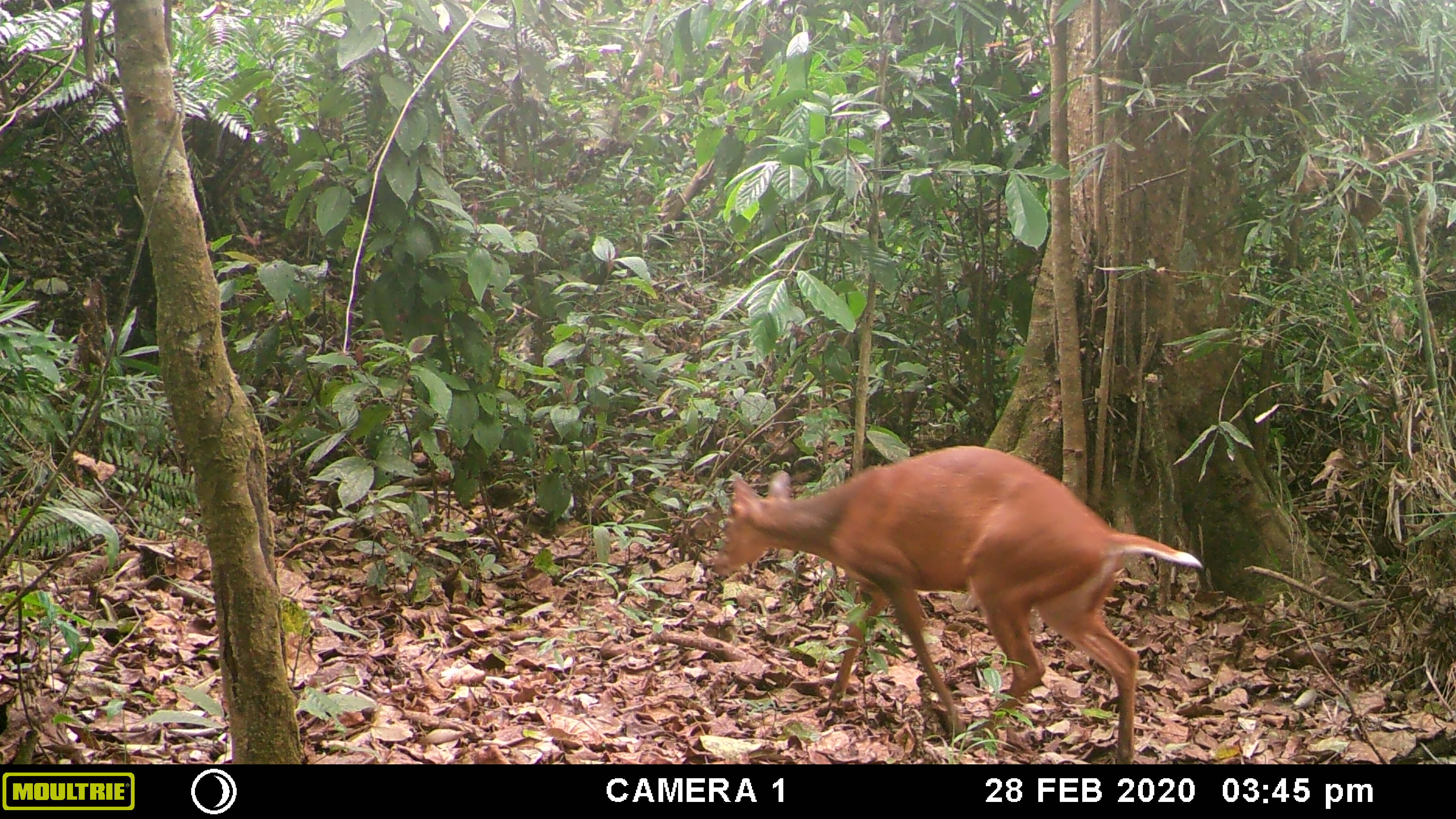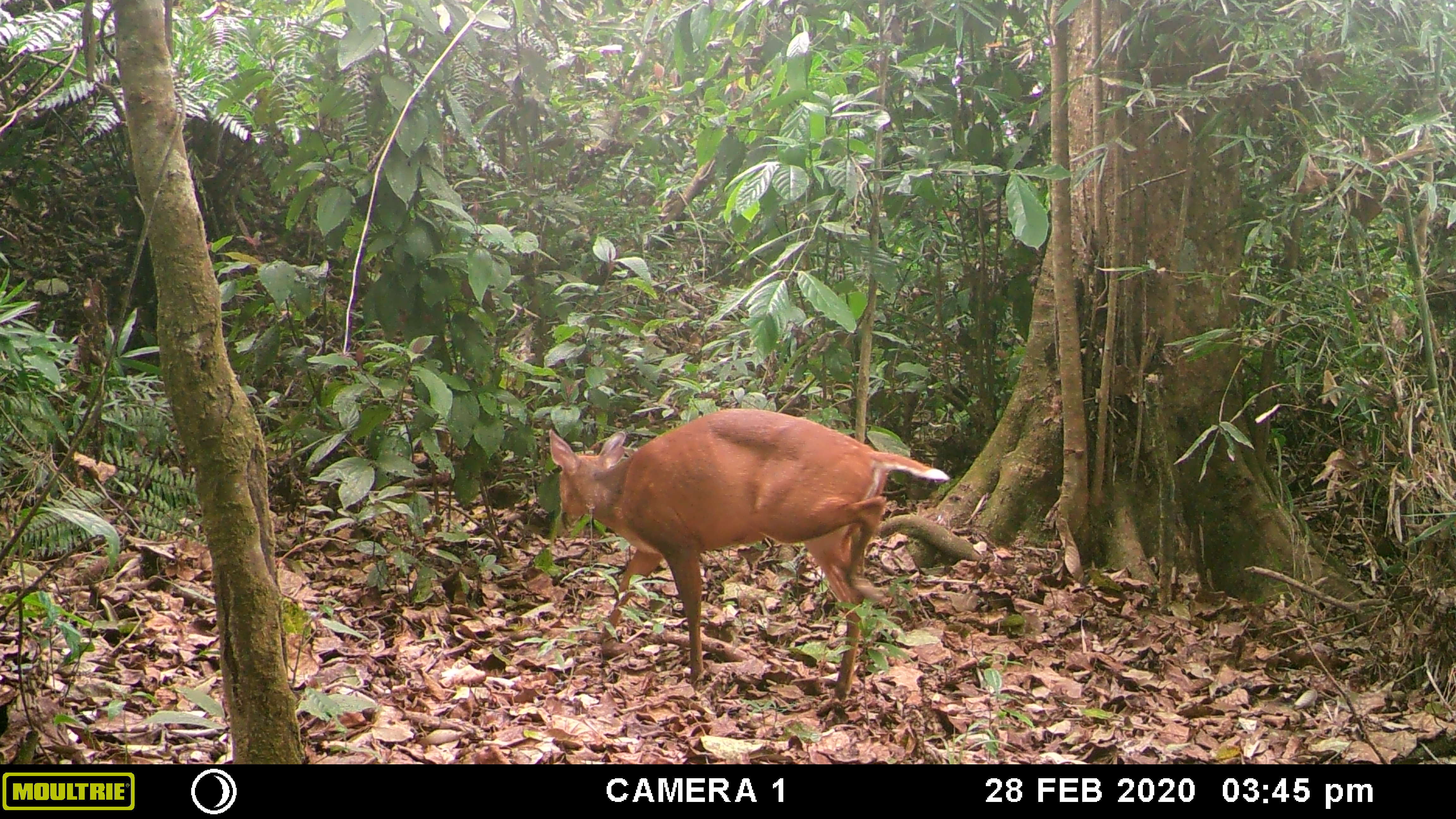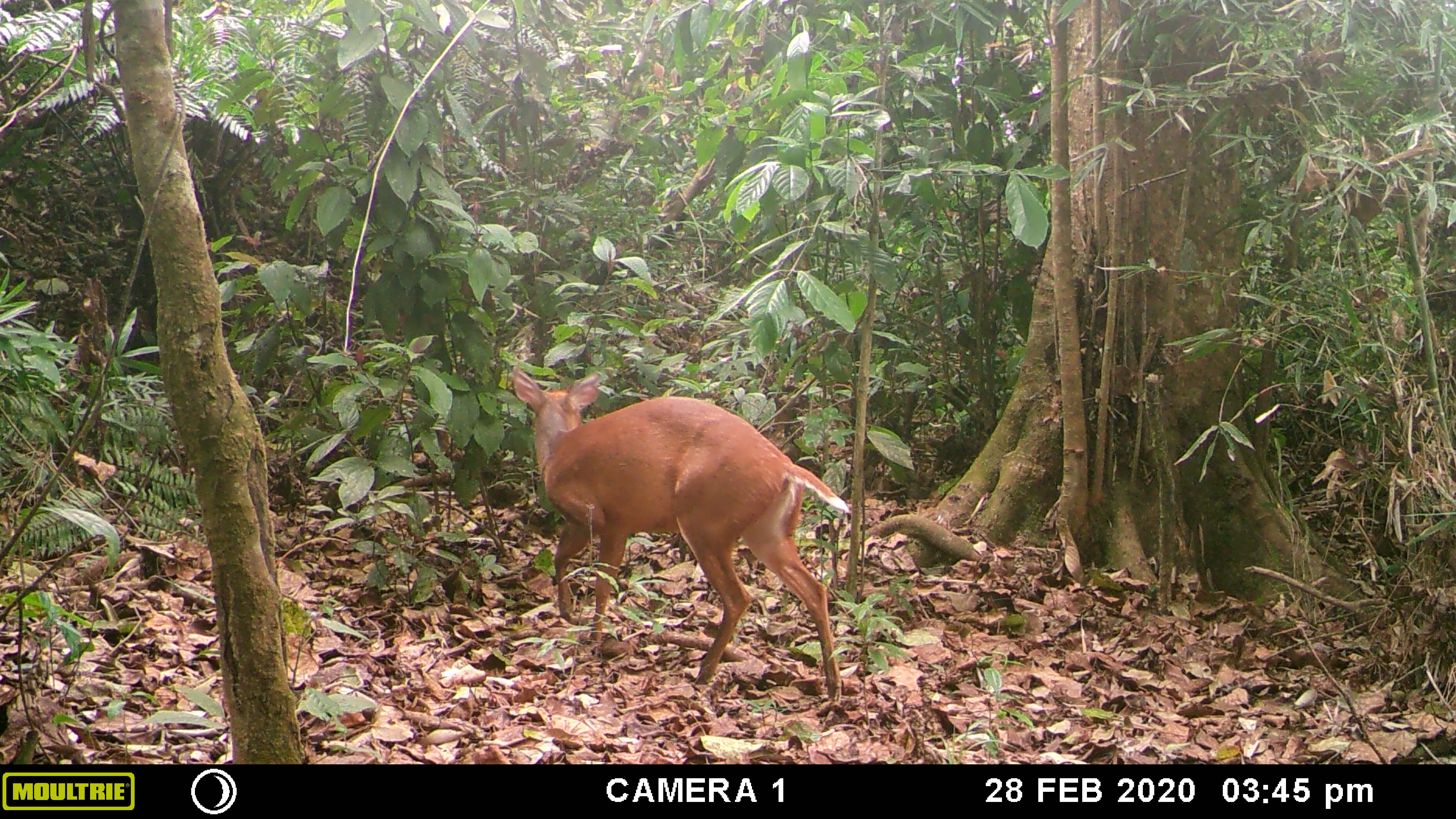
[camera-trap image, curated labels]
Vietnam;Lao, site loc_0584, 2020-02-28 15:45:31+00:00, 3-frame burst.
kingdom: Animalia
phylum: Chordata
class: Mammalia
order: Artiodactyla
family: Cervidae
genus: Muntiacus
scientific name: Muntiacus muntjak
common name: red muntjac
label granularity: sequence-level